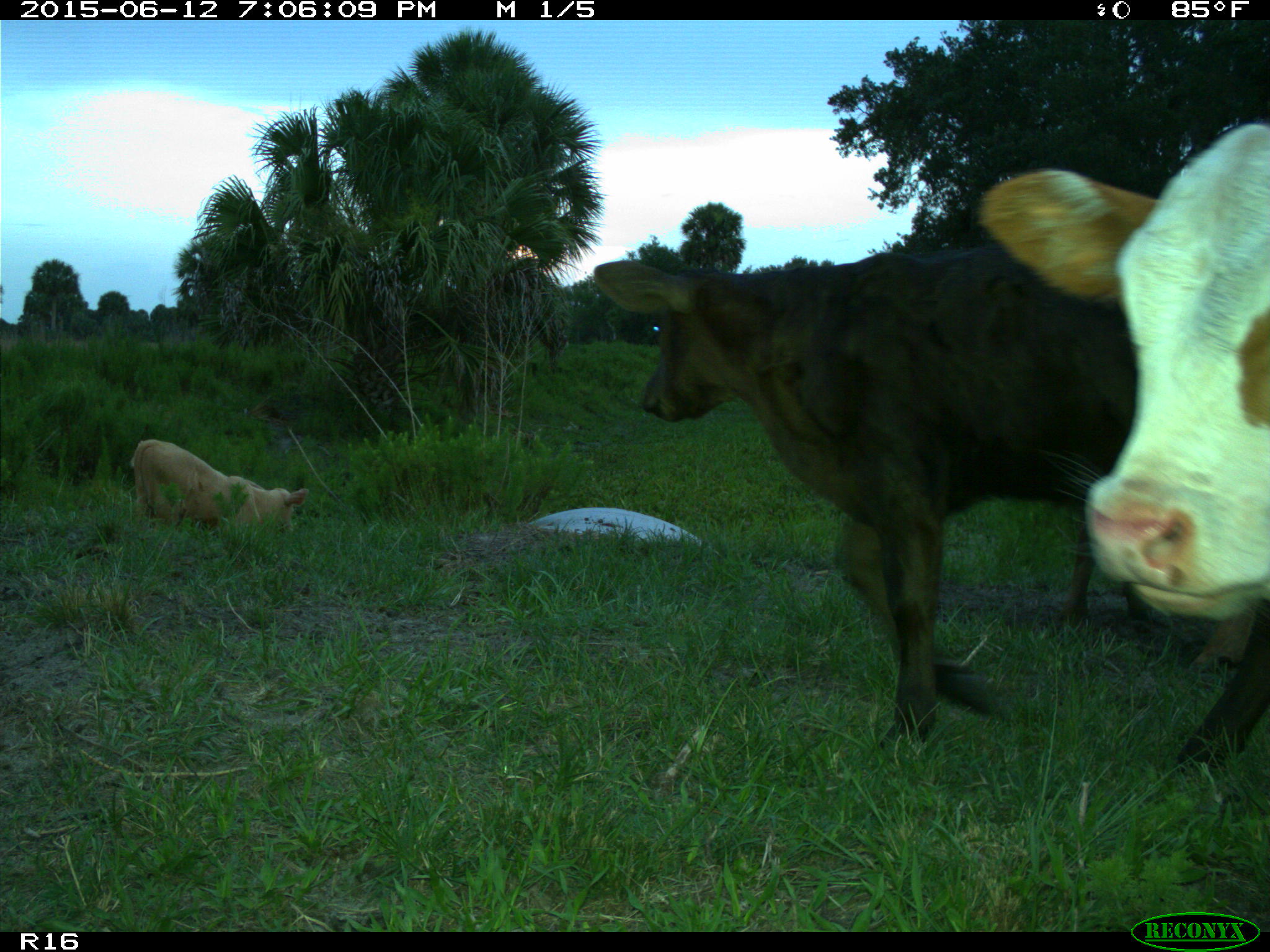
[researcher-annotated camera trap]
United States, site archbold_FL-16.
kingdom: Animalia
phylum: Chordata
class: Mammalia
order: Artiodactyla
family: Bovidae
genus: Bos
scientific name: Bos taurus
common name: domestic cow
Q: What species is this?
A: Bos taurus (domestic cow).